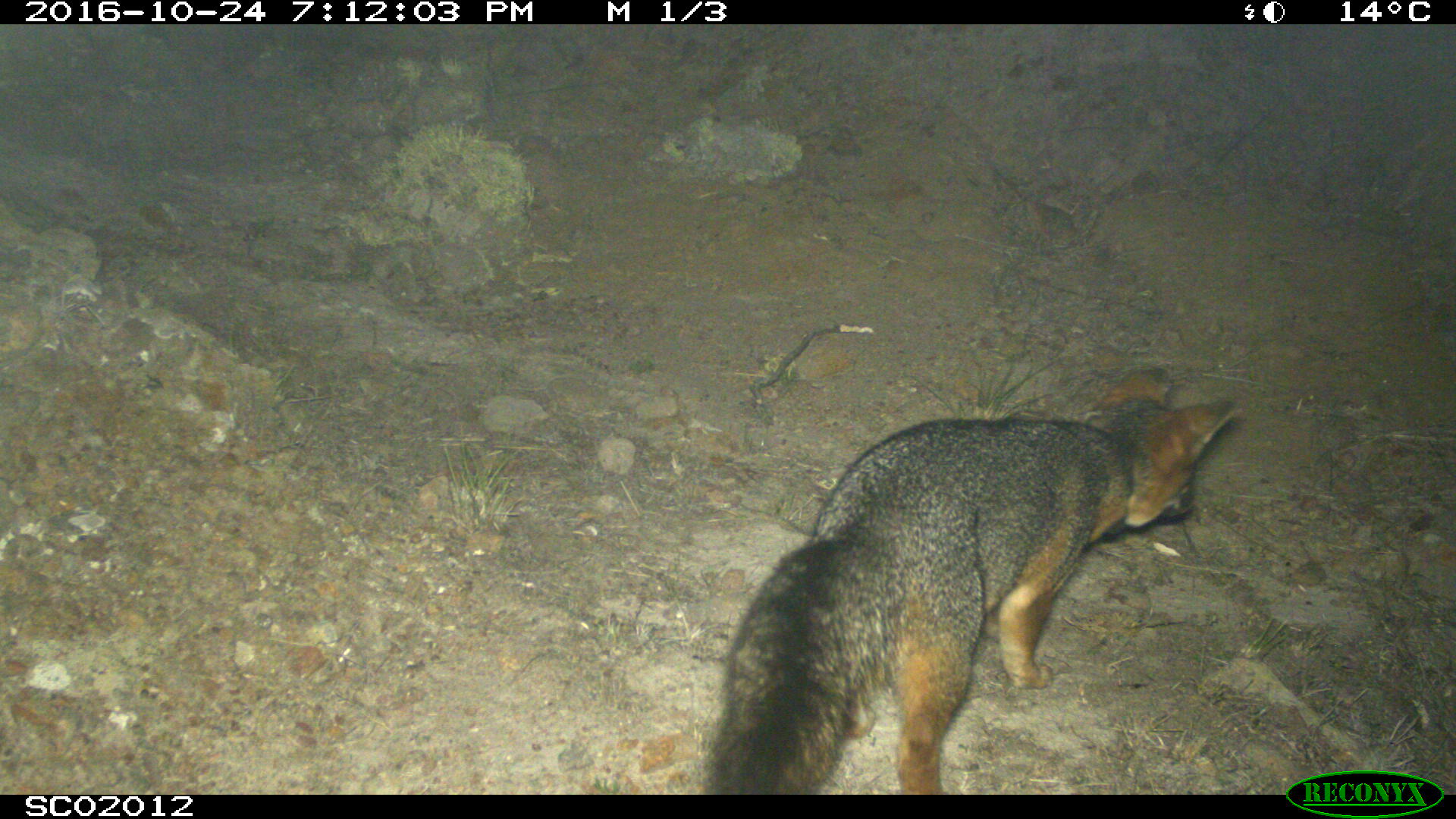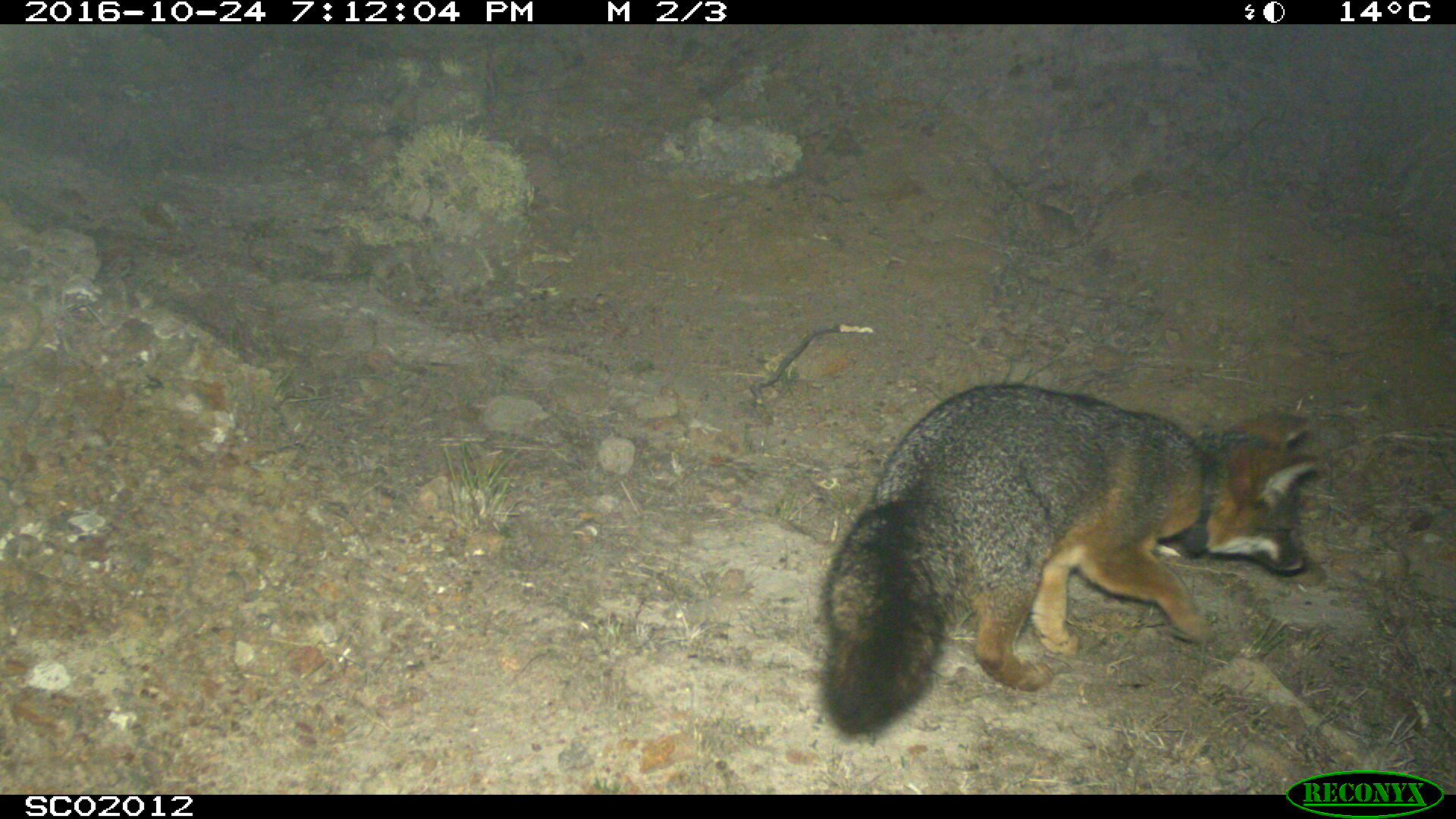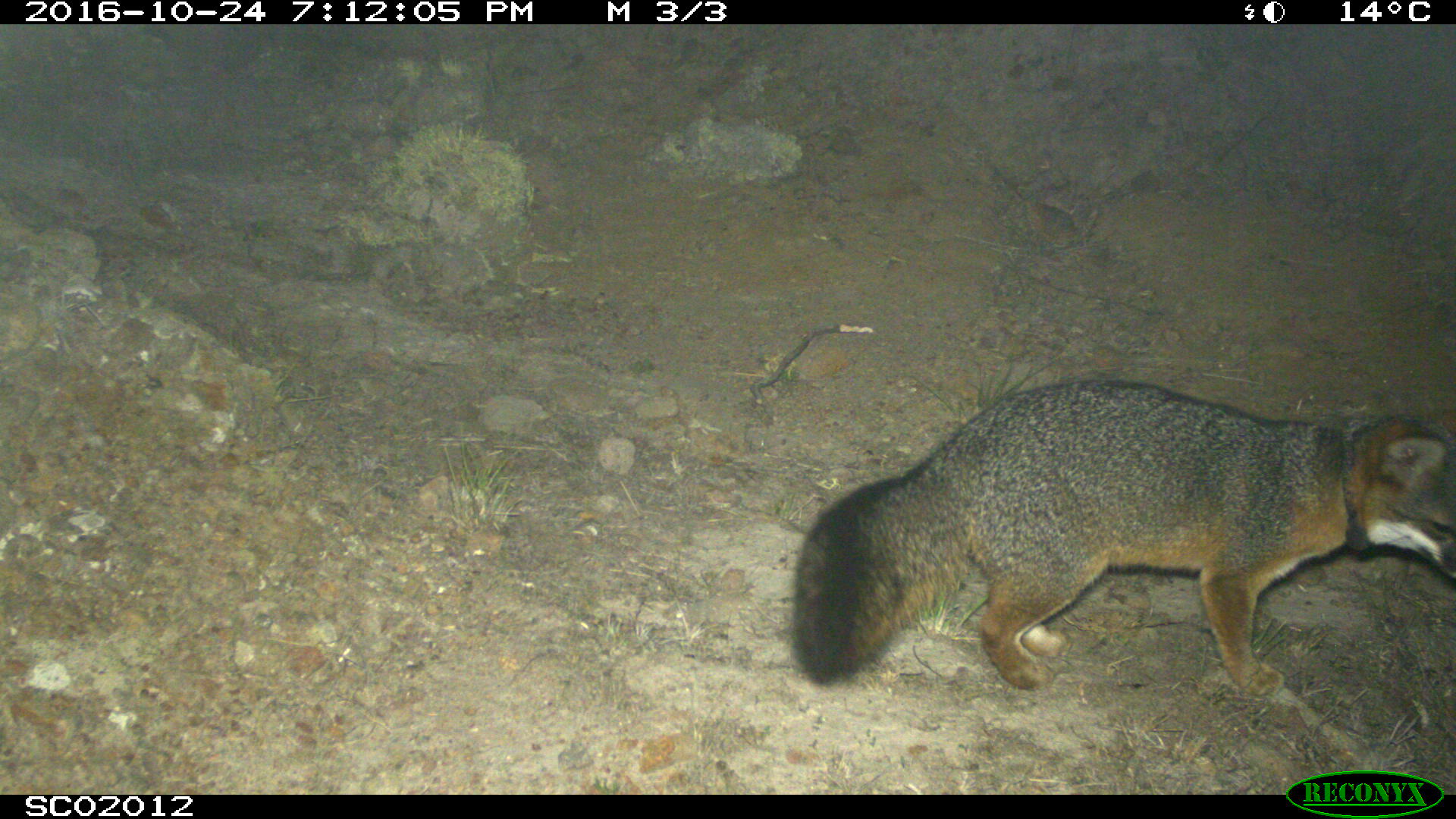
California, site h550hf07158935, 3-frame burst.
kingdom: Animalia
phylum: Chordata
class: Mammalia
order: Carnivora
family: Canidae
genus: Urocyon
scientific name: Urocyon littoralis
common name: island fox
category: fox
Fox (island fox) (Urocyon littoralis).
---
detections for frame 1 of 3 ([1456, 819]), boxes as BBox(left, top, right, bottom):
fox: BBox(698, 363, 1238, 792)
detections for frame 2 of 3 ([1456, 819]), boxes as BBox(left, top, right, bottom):
fox: BBox(821, 384, 1320, 737)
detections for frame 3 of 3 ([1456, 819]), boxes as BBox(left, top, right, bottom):
fox: BBox(792, 378, 1455, 697)